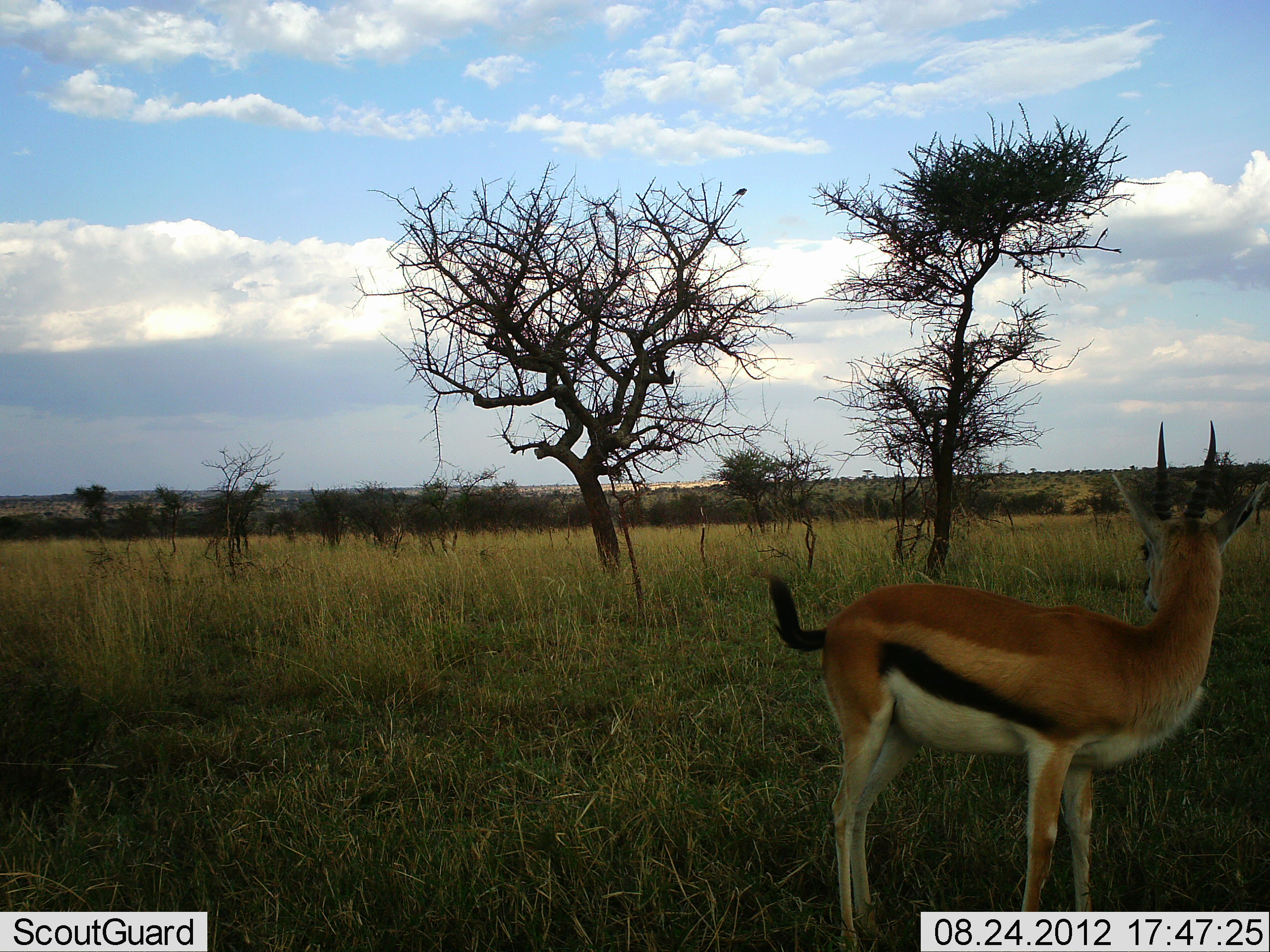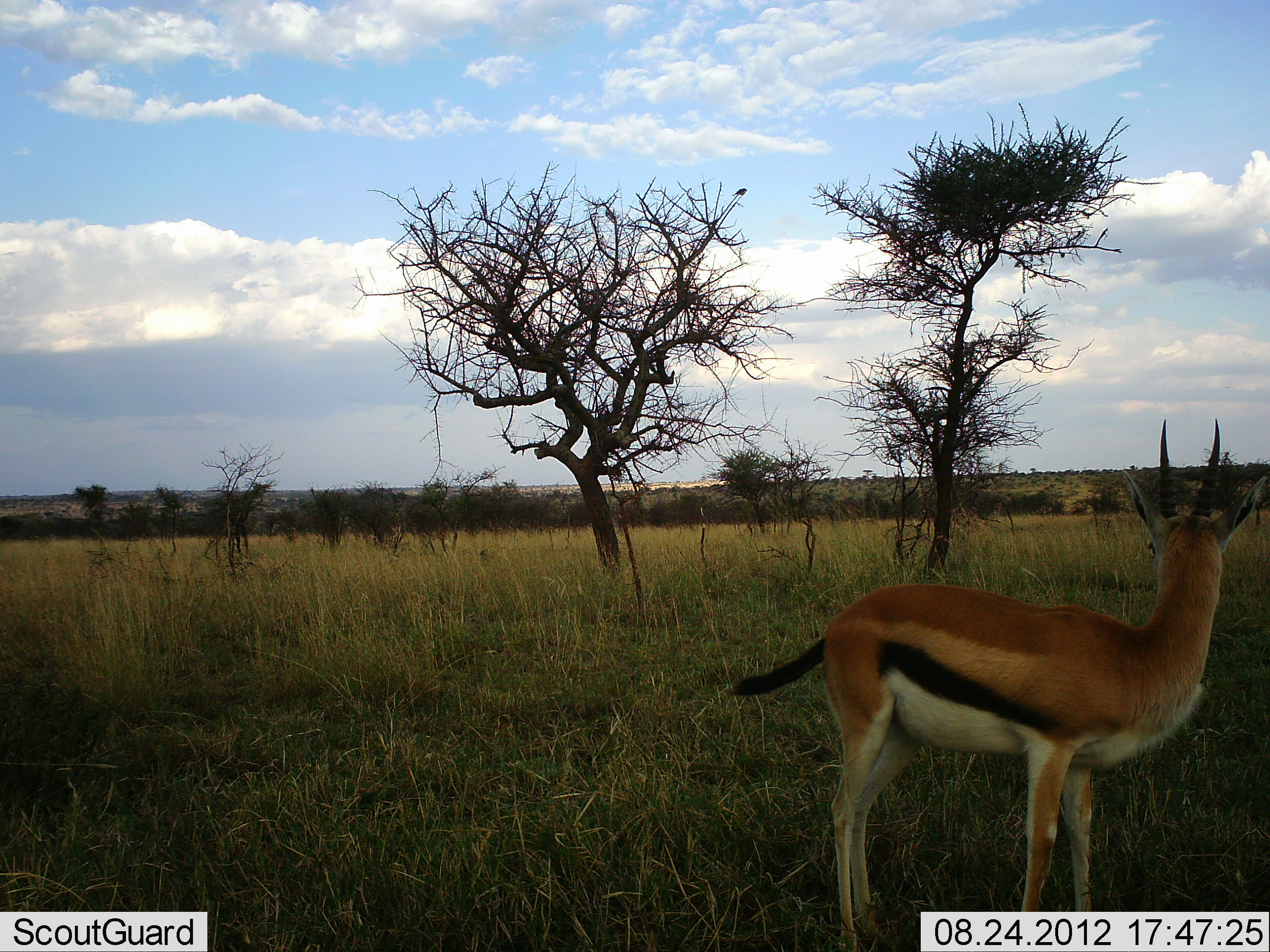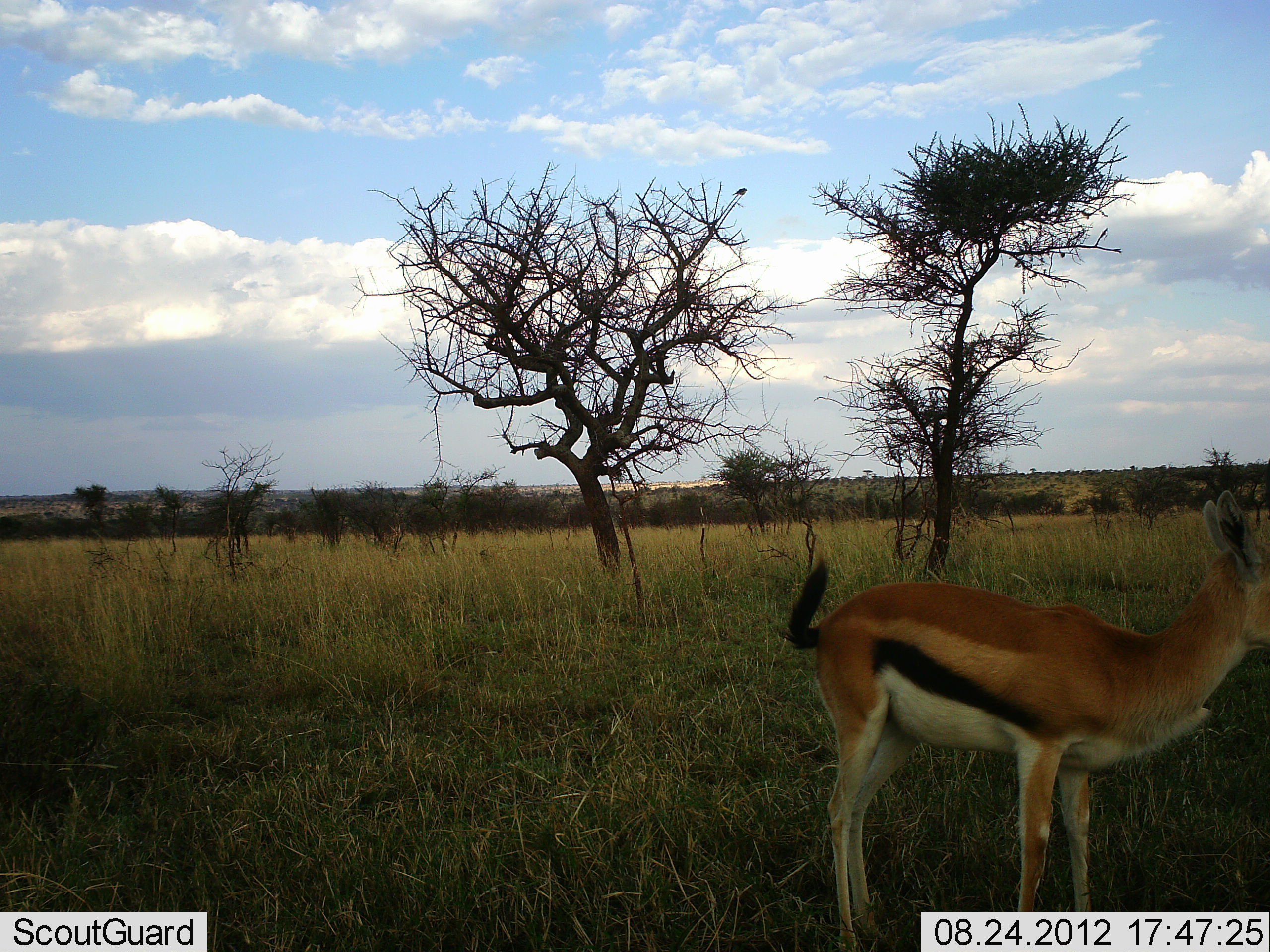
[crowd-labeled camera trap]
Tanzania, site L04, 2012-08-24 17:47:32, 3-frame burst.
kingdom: Animalia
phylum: Chordata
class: Mammalia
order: Artiodactyla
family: Bovidae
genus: Eudorcas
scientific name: Eudorcas thomsonii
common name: thomson's gazelle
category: gazellethomsons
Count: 1.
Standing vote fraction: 100%.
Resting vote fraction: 0%.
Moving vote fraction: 0%.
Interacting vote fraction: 0%.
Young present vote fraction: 0%.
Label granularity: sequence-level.